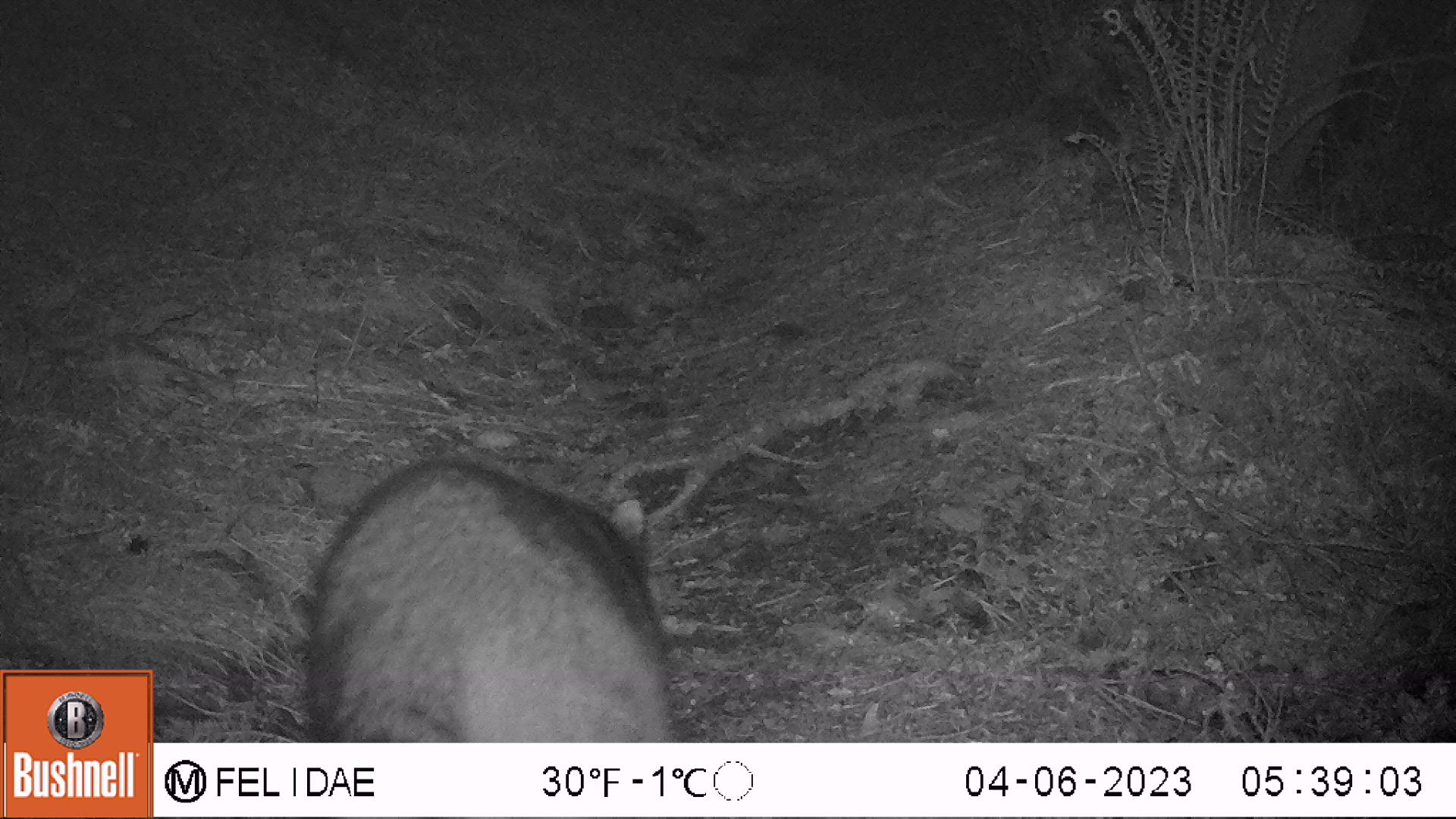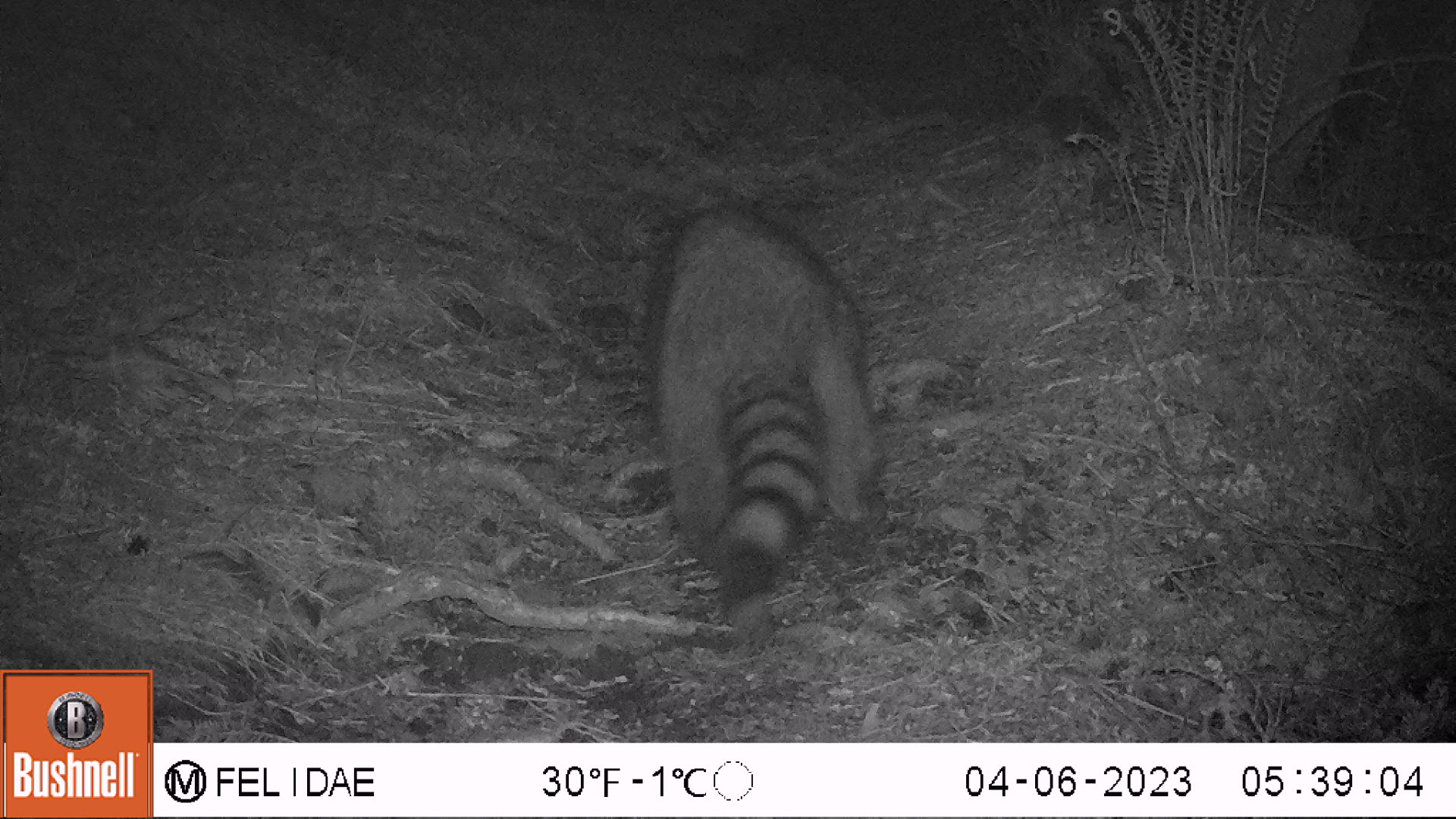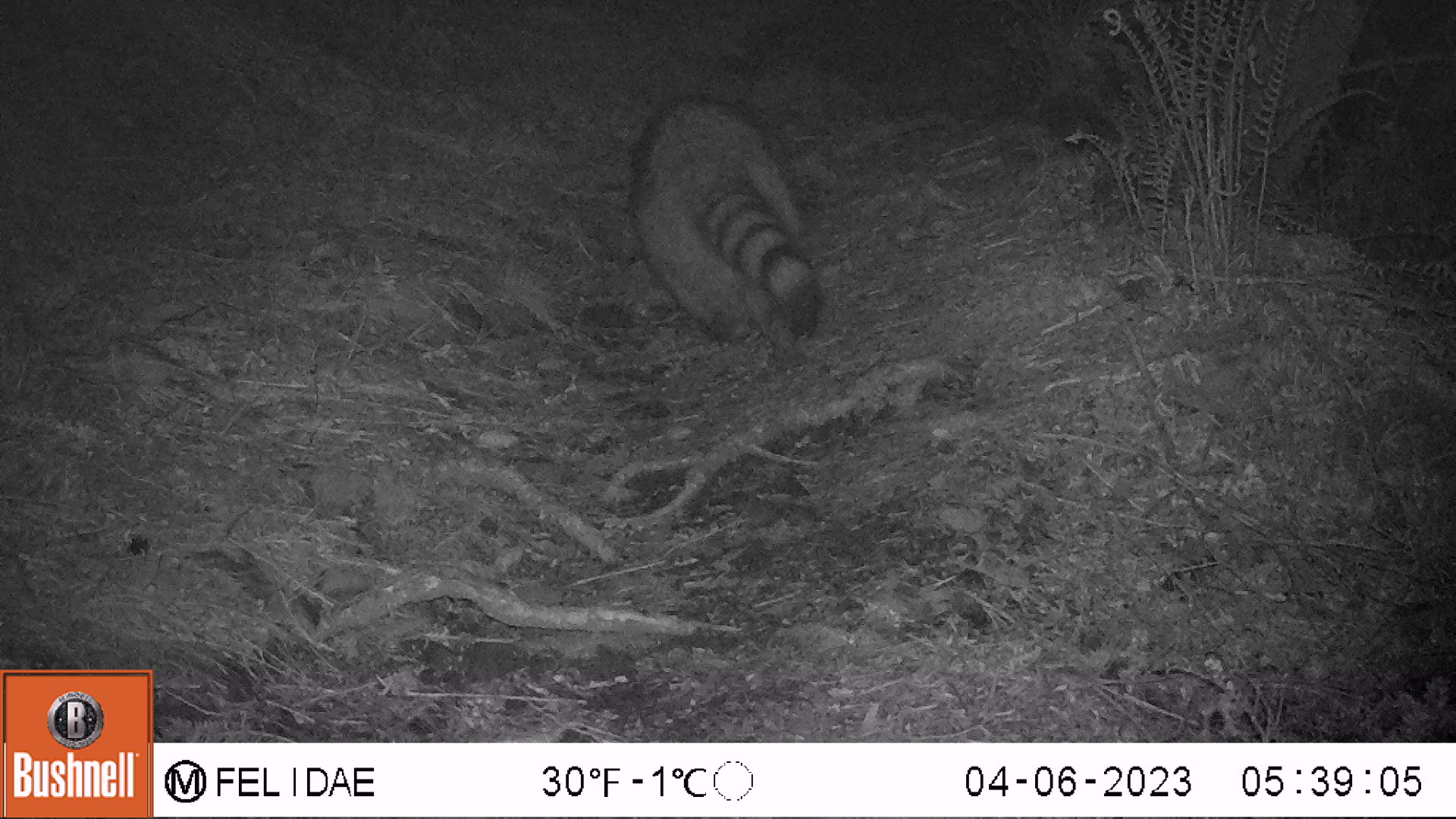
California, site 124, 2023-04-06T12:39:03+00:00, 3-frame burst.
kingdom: Animalia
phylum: Chordata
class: Mammalia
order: Carnivora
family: Procyonidae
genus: Procyon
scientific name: Procyon lotor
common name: raccoon